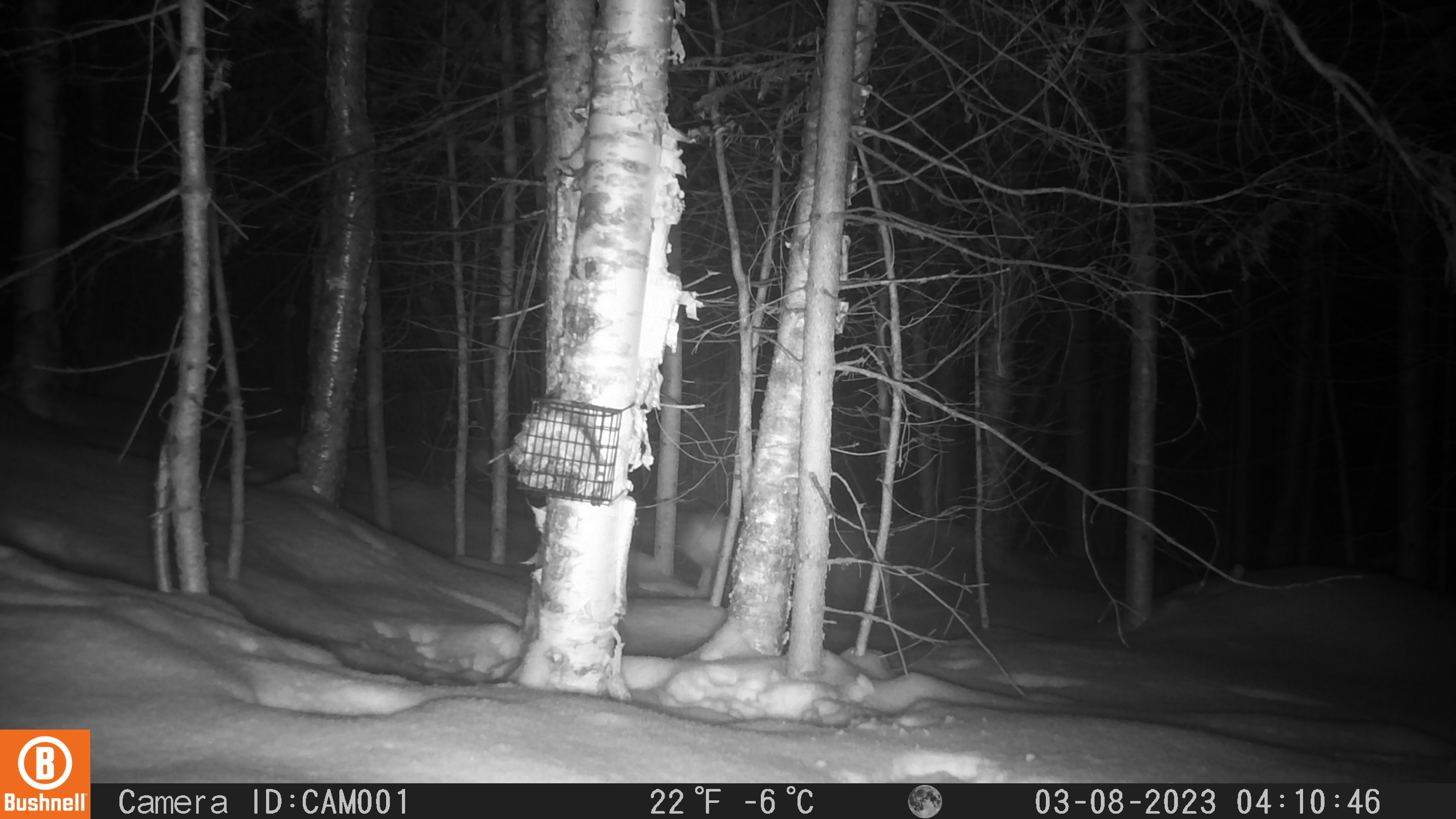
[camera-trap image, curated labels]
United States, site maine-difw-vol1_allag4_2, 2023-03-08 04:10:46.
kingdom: Animalia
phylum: Chordata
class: Mammalia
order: Lagomorpha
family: Leporidae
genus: Lepus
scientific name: Lepus americanus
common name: snowshoe hare